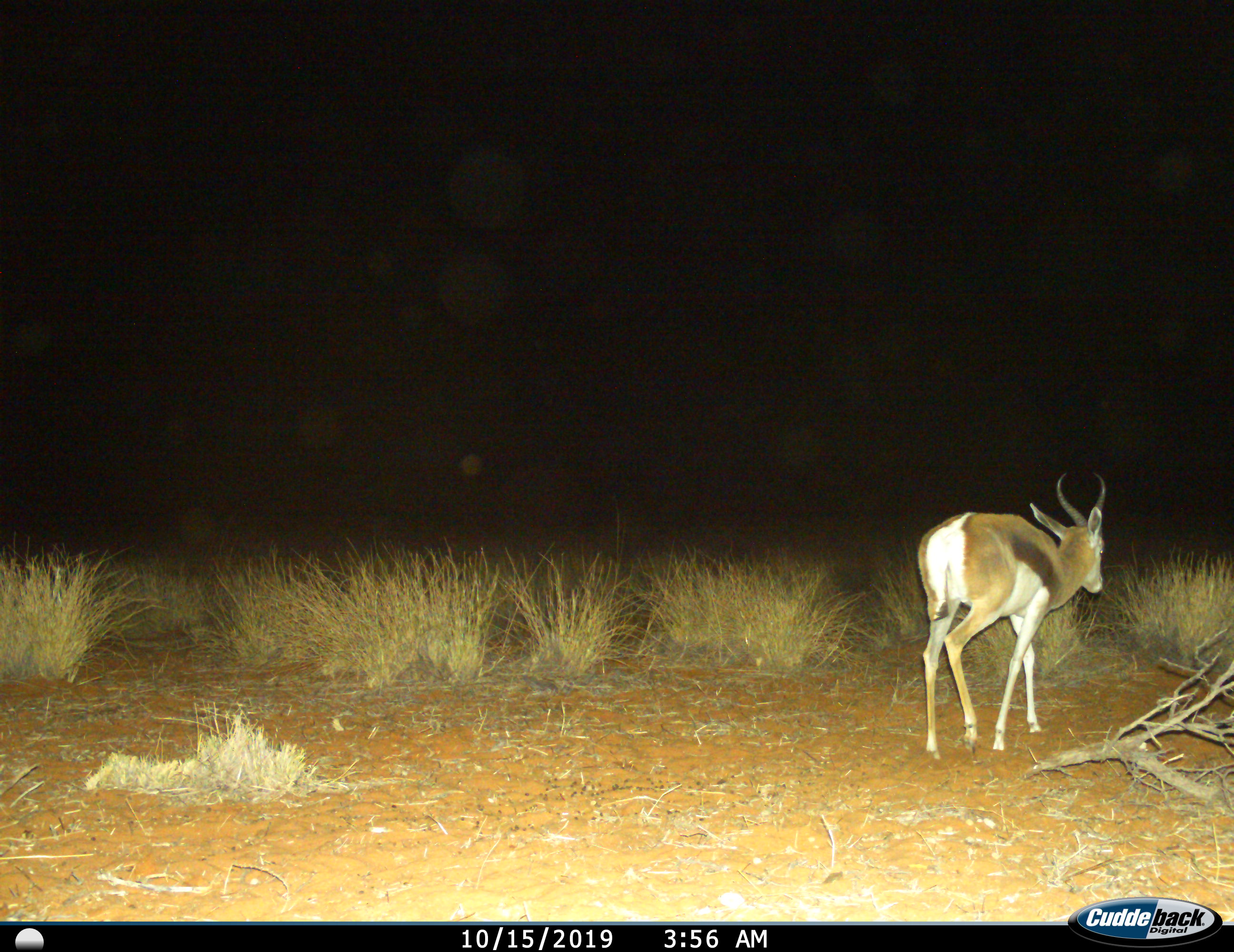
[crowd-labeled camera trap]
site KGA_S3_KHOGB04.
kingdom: Animalia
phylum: Chordata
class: Mammalia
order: Artiodactyla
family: Bovidae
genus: Antidorcas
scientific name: Antidorcas marsupialis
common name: springbok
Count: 1.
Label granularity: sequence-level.